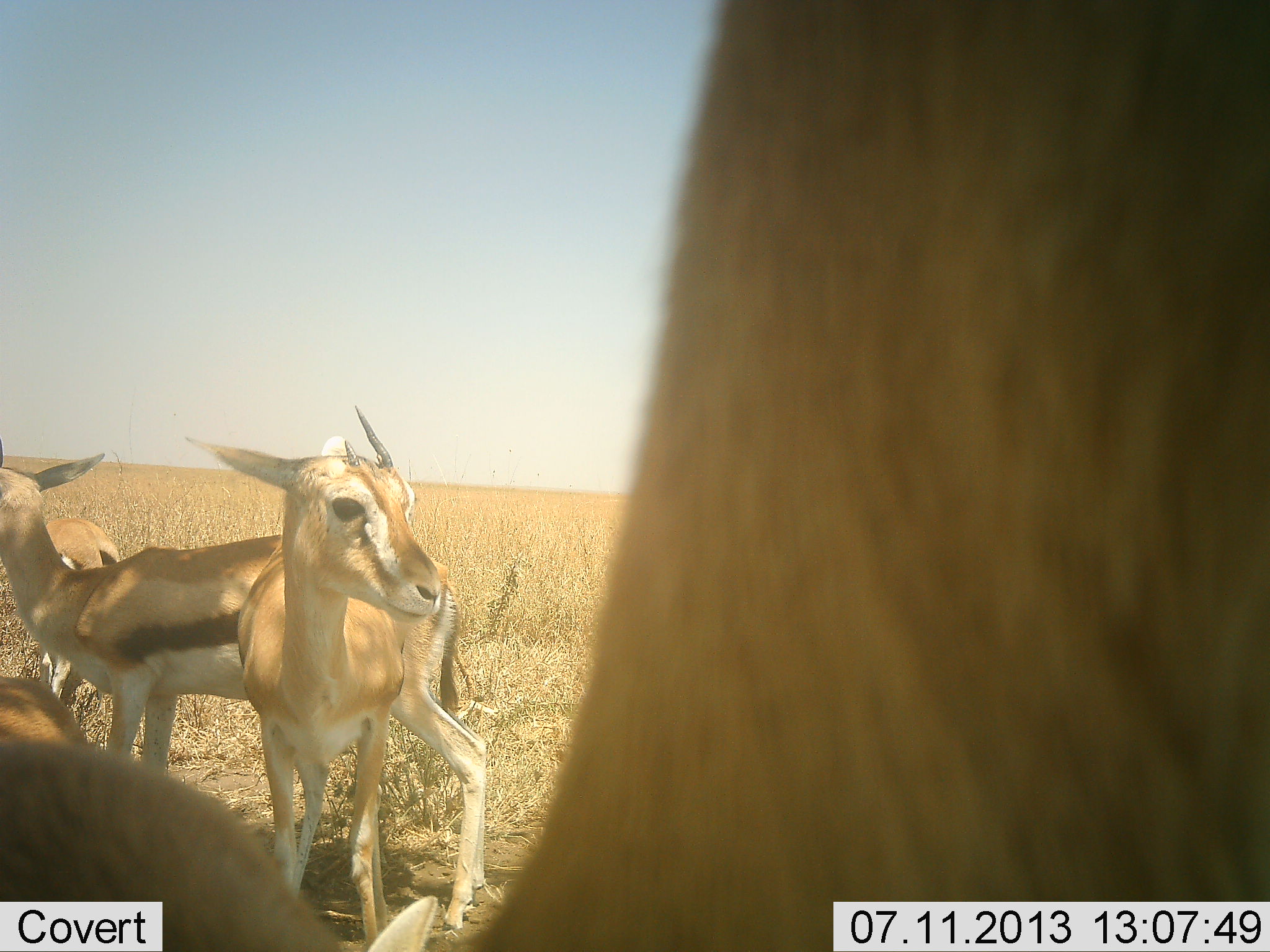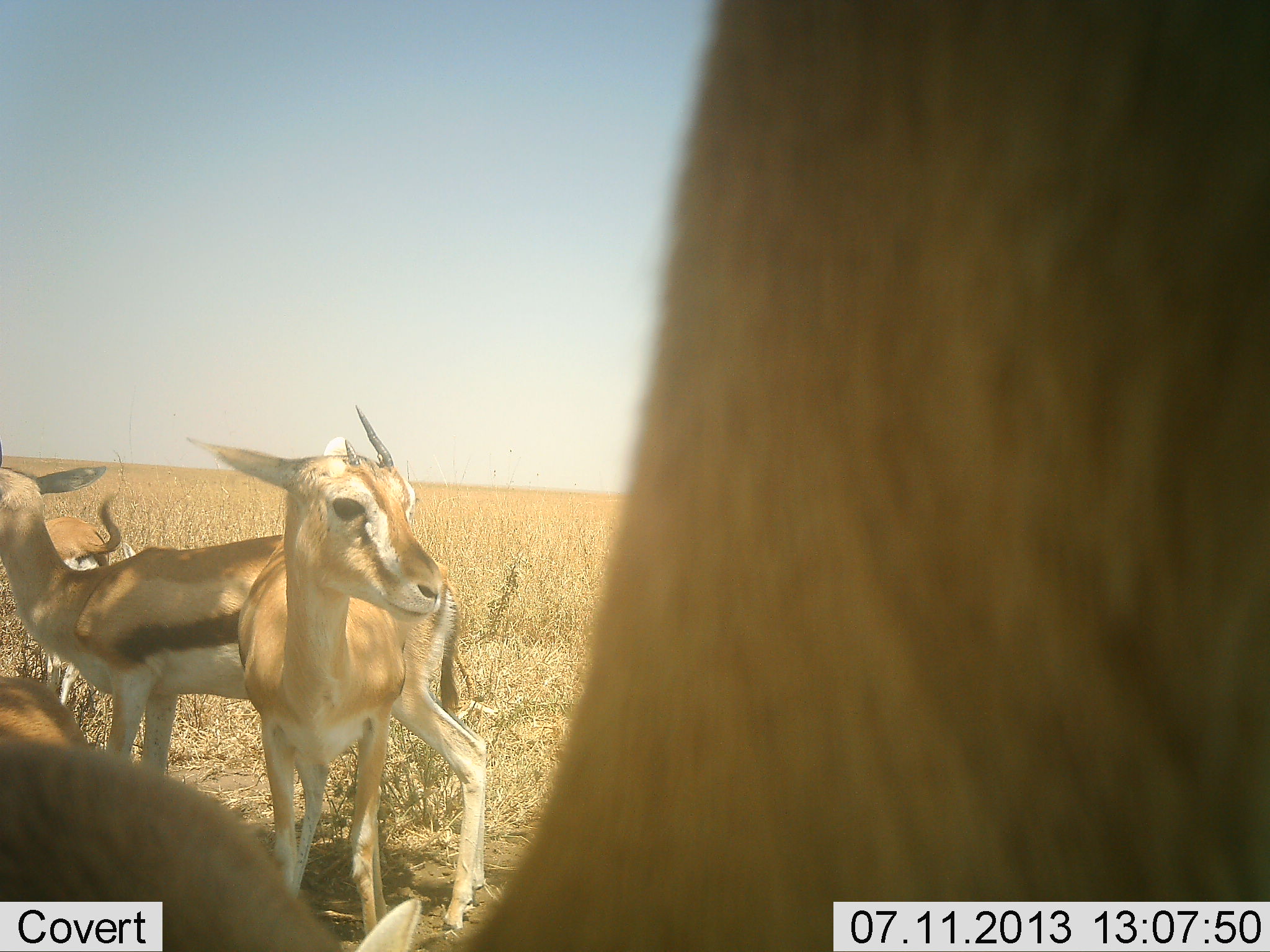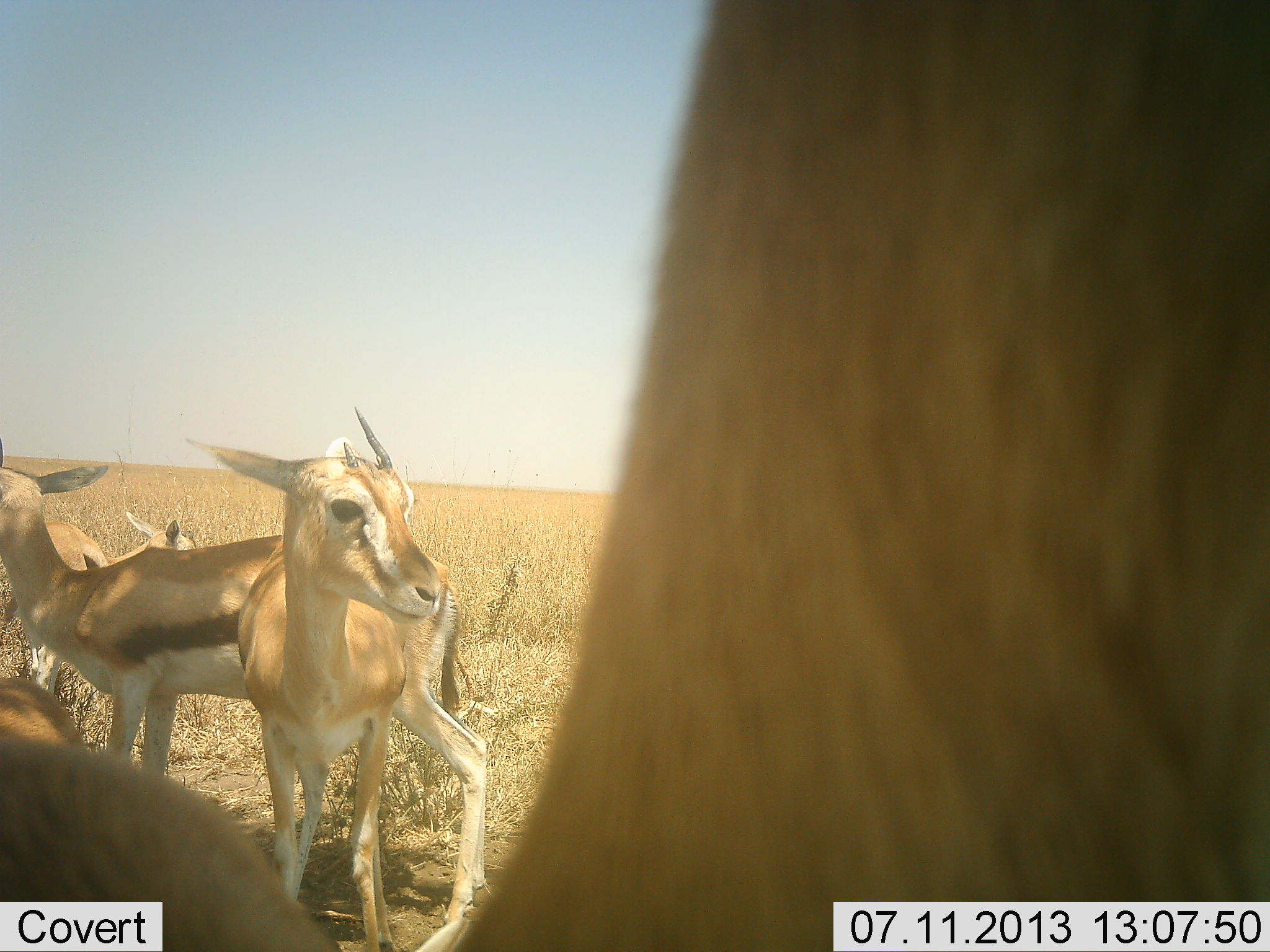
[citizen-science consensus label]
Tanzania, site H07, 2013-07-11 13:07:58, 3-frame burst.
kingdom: Animalia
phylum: Chordata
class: Mammalia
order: Artiodactyla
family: Bovidae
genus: Eudorcas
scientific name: Eudorcas thomsonii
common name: thomson's gazelle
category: gazellethomsons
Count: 4.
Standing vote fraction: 100%.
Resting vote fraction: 0%.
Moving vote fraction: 12%.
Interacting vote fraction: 0%.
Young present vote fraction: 12%.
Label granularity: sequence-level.